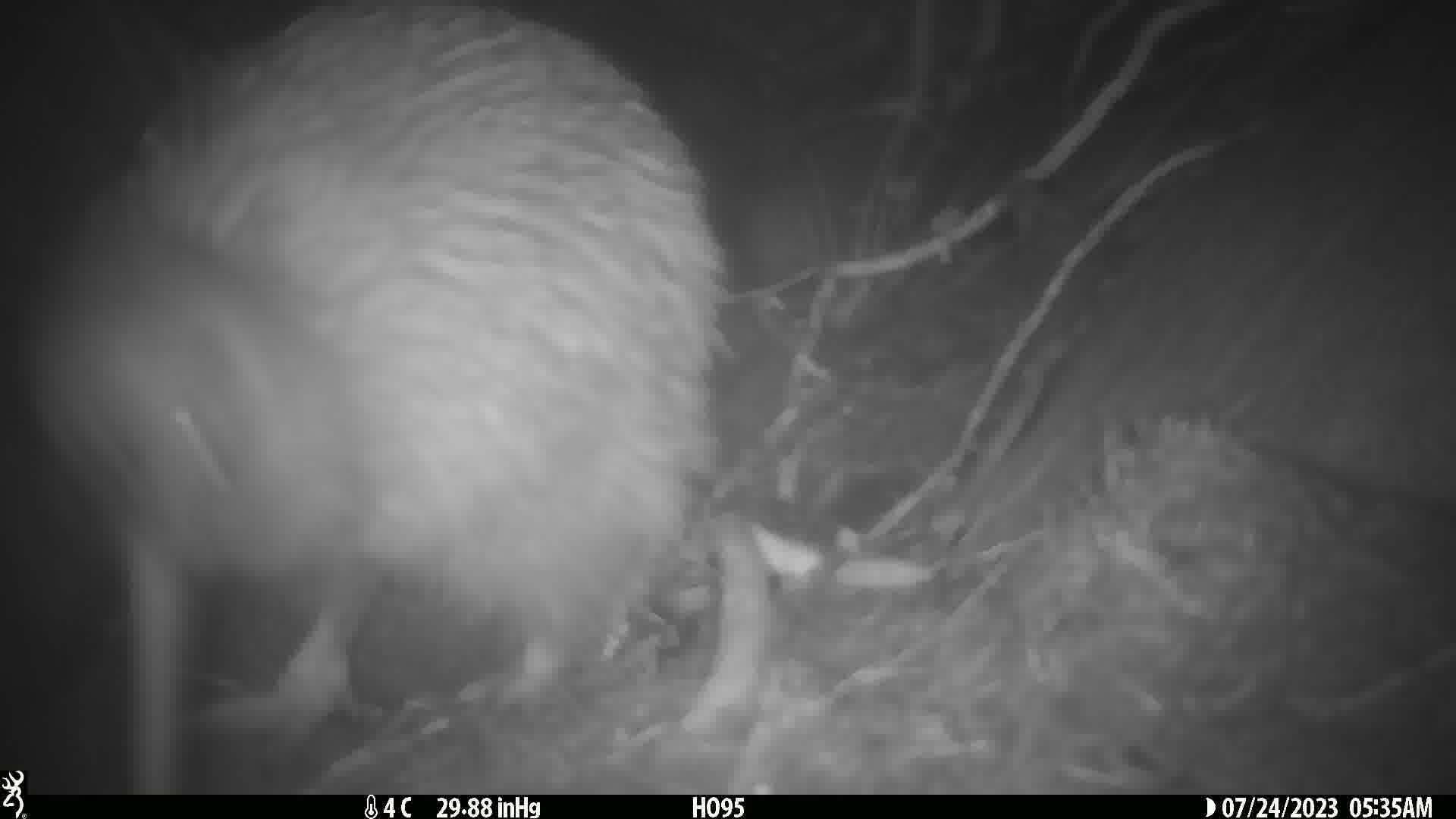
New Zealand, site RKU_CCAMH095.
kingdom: Animalia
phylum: Chordata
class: Aves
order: Apterygiformes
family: Apterygidae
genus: Apteryx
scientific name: Apteryx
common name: kiwi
Kiwi (Apteryx).